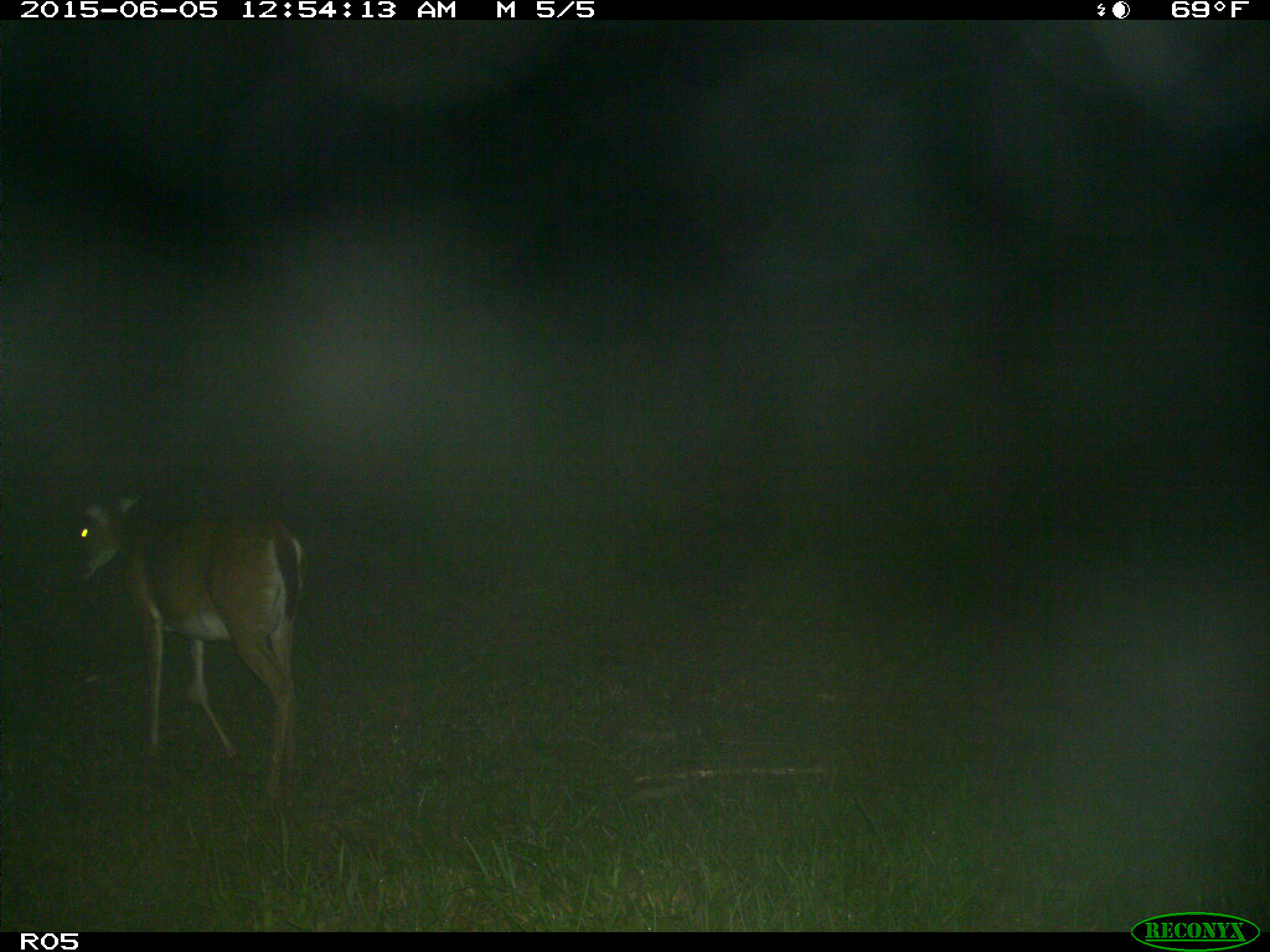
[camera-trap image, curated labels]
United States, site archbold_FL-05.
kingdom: Animalia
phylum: Chordata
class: Mammalia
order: Artiodactyla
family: Cervidae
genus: Odocoileus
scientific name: Odocoileus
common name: deer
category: unidentified deer